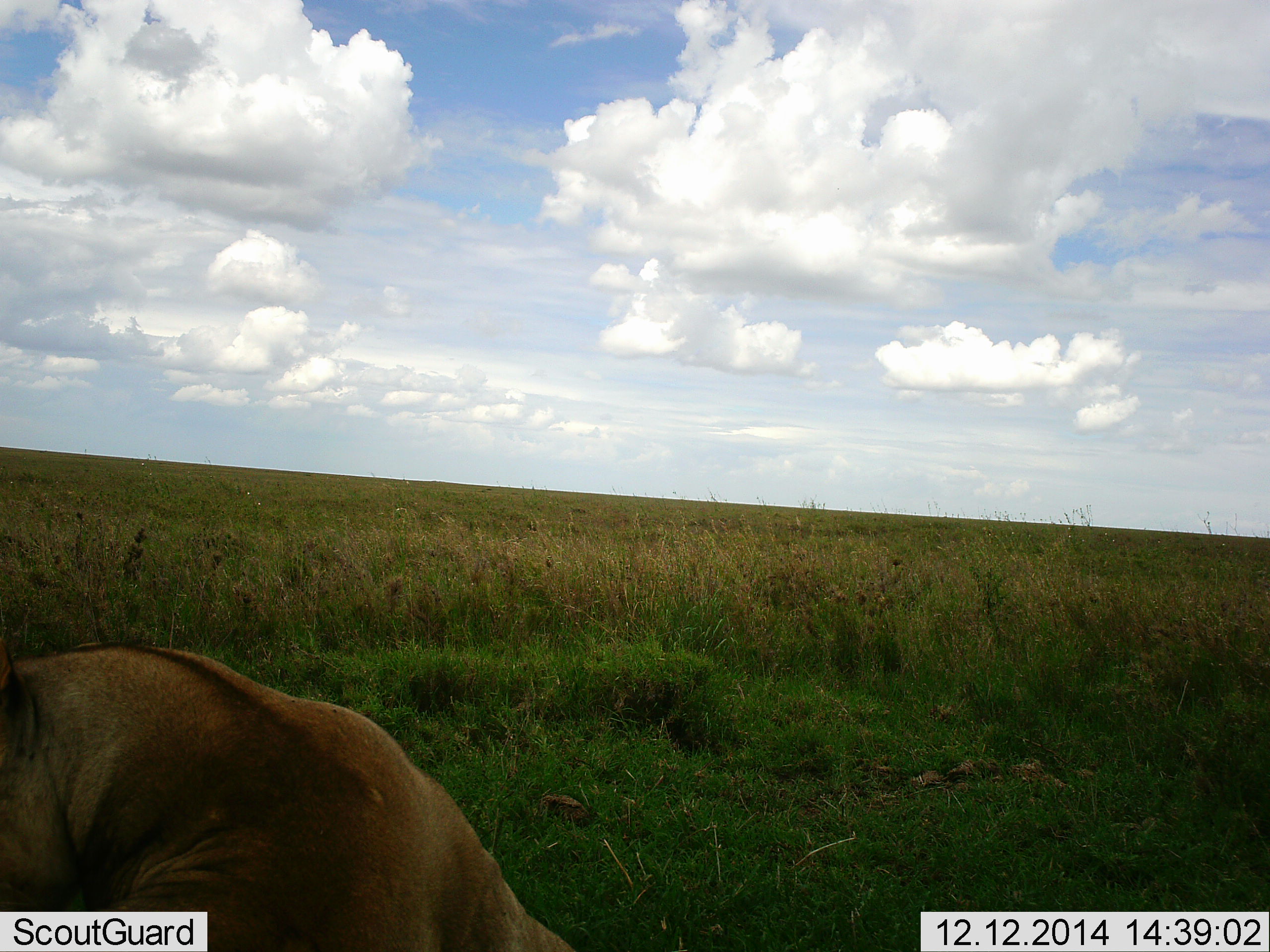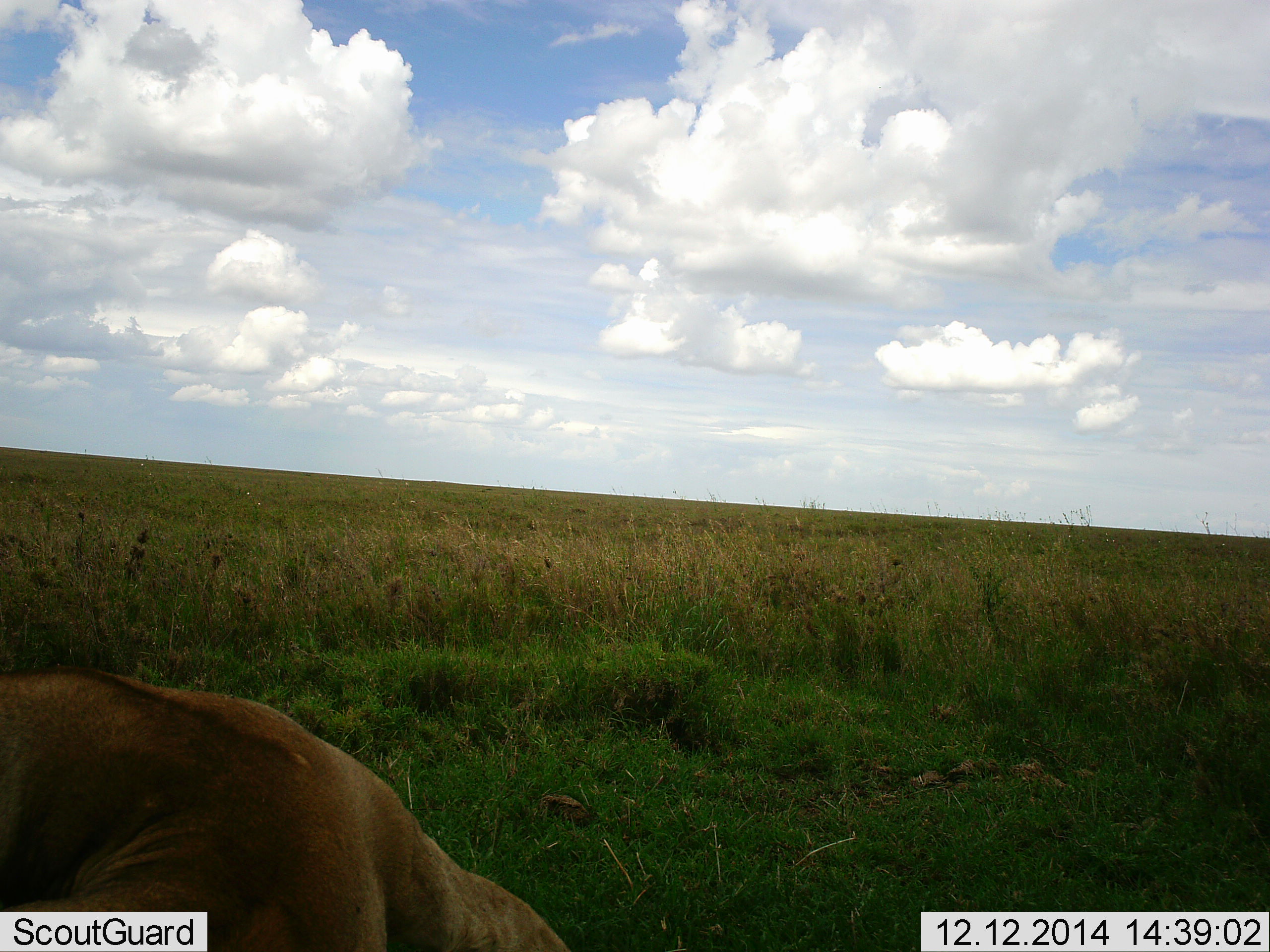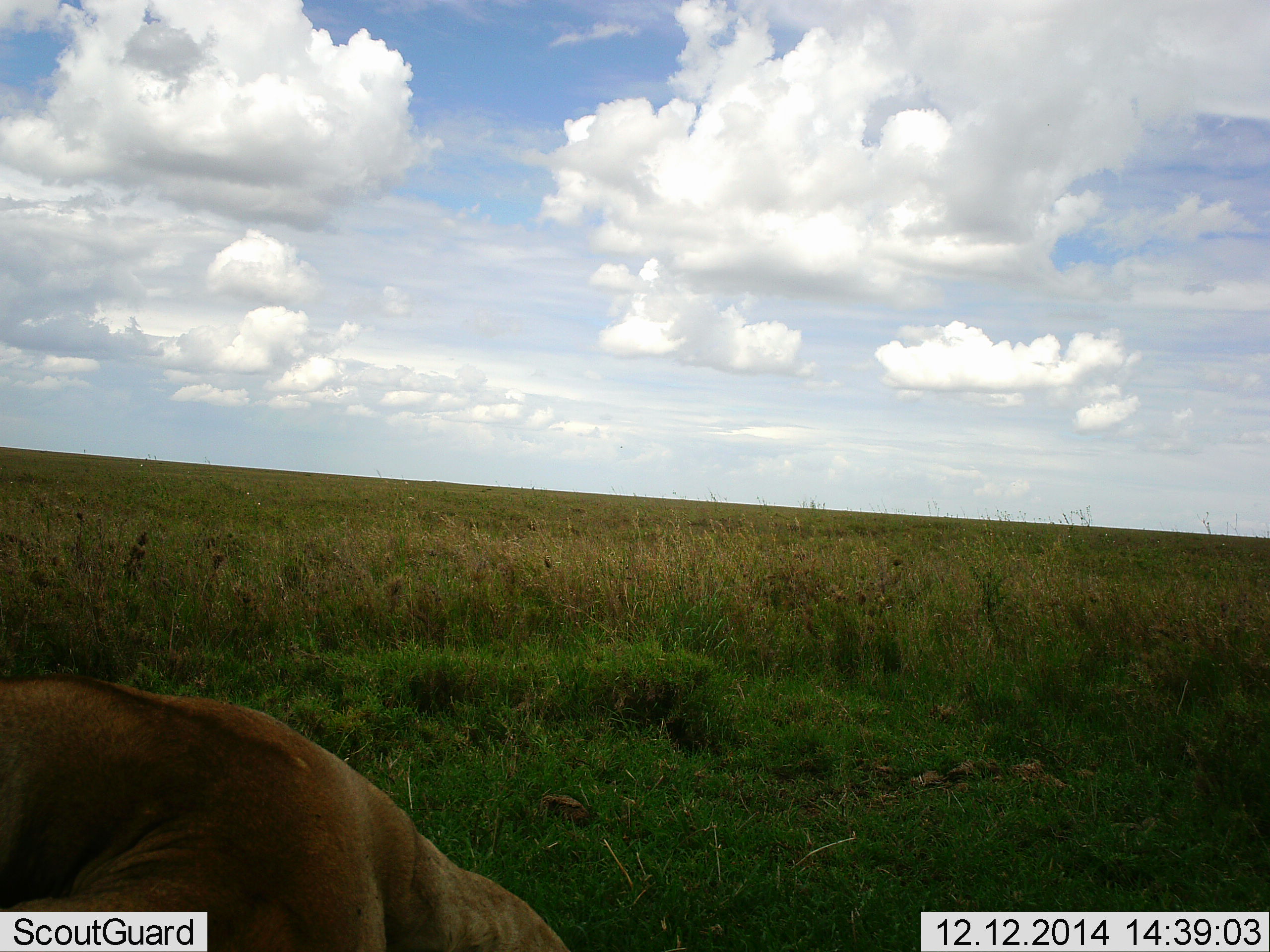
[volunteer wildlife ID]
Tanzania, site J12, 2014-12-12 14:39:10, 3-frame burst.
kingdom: Animalia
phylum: Chordata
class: Mammalia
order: Carnivora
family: Felidae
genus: Panthera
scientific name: Panthera leo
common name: lion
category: lionfemale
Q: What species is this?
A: Lionfemale (lion) (Panthera leo).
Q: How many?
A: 1.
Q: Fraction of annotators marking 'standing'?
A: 10%.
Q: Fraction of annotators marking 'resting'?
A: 90%.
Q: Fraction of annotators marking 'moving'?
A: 0%.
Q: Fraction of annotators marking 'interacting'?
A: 0%.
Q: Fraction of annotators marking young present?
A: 0%.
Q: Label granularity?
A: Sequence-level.